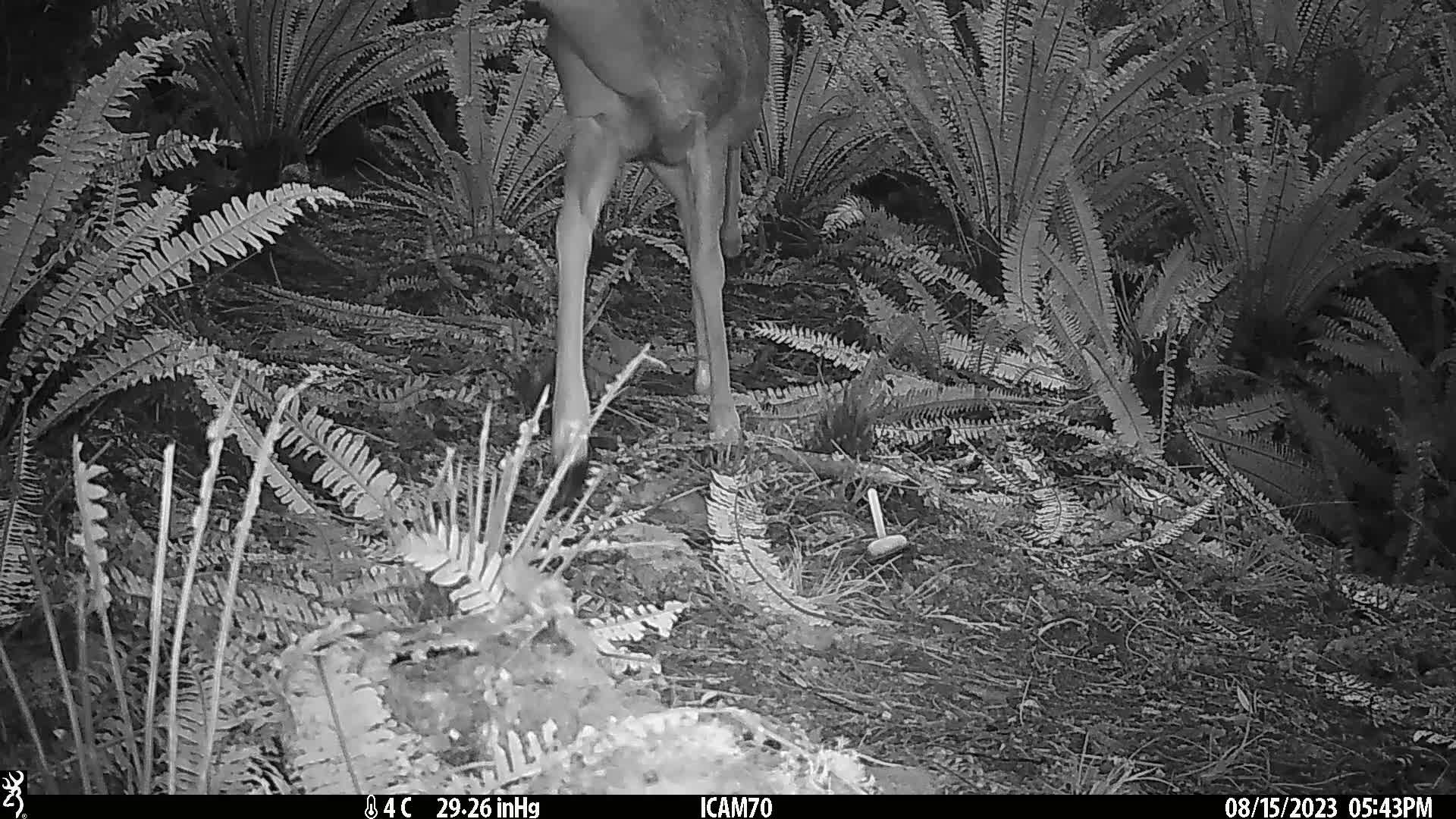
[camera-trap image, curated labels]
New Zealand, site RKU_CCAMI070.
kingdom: Animalia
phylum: Chordata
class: Mammalia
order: Artiodactyla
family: Cervidae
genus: Odocoileus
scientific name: Odocoileus virginianus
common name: white-tailed deer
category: white tailed deer